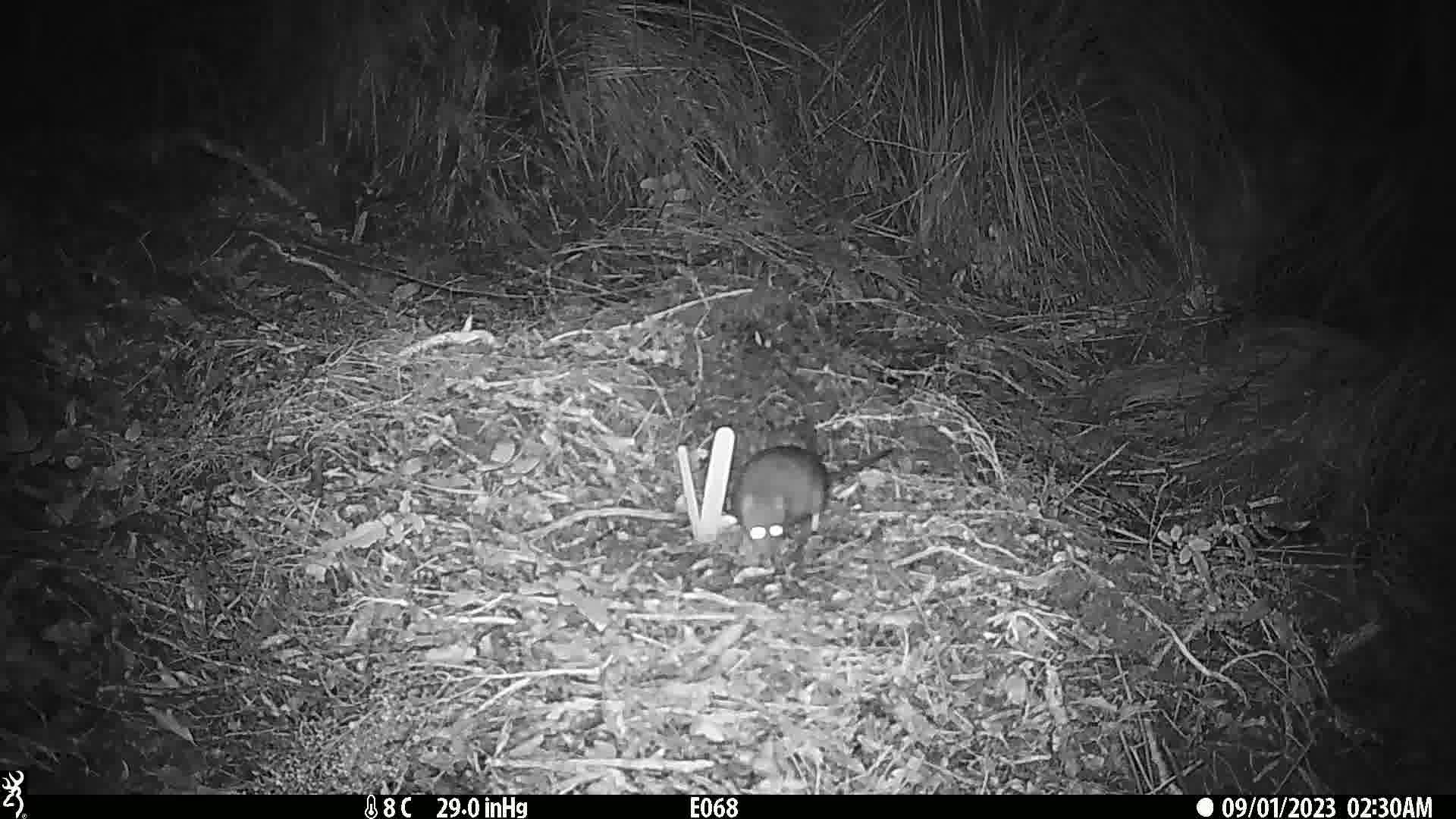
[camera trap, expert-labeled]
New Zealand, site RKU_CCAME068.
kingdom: Animalia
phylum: Chordata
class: Mammalia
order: Rodentia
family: Muridae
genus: Rattus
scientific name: Rattus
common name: rat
Rat (Rattus).